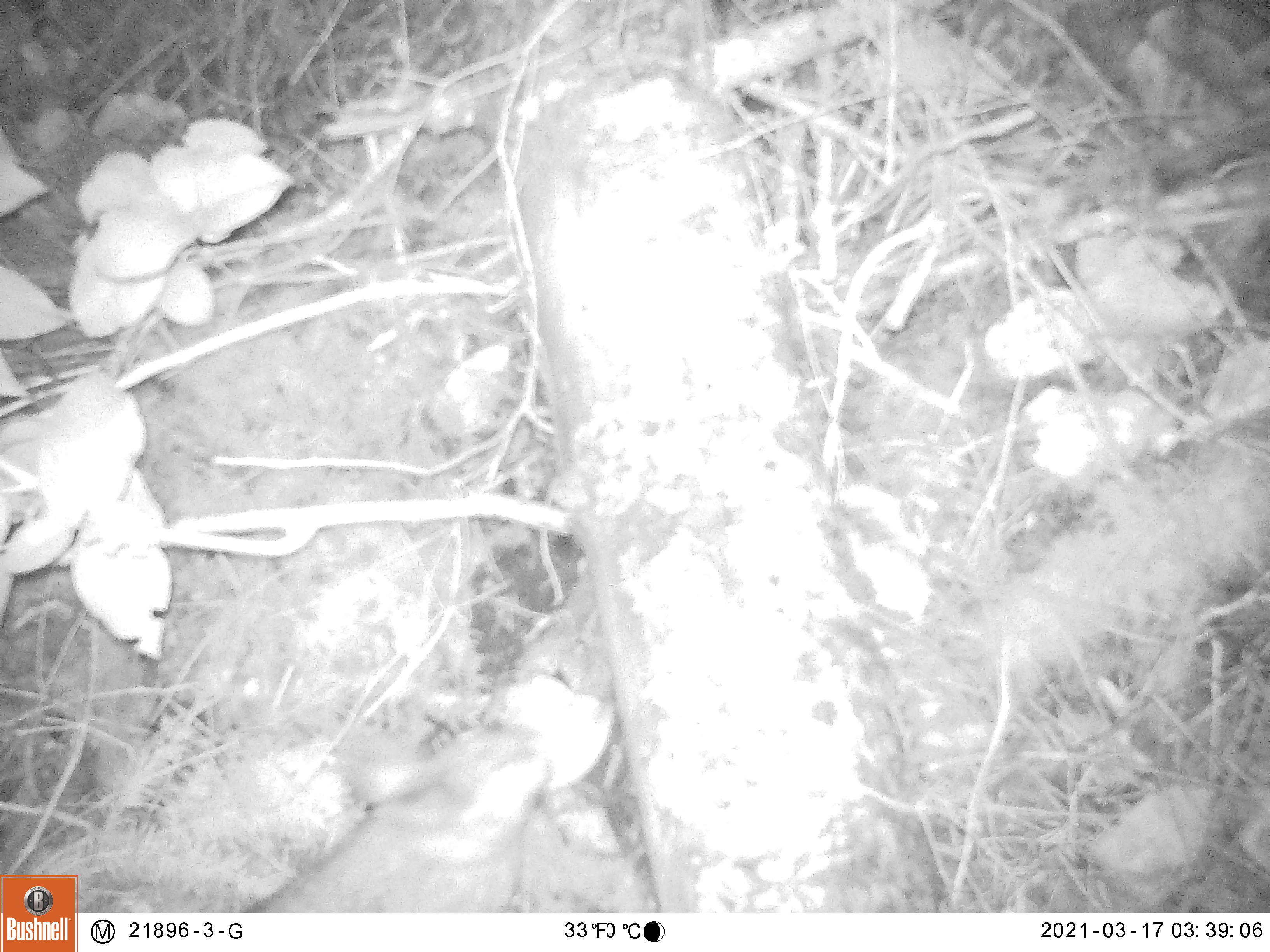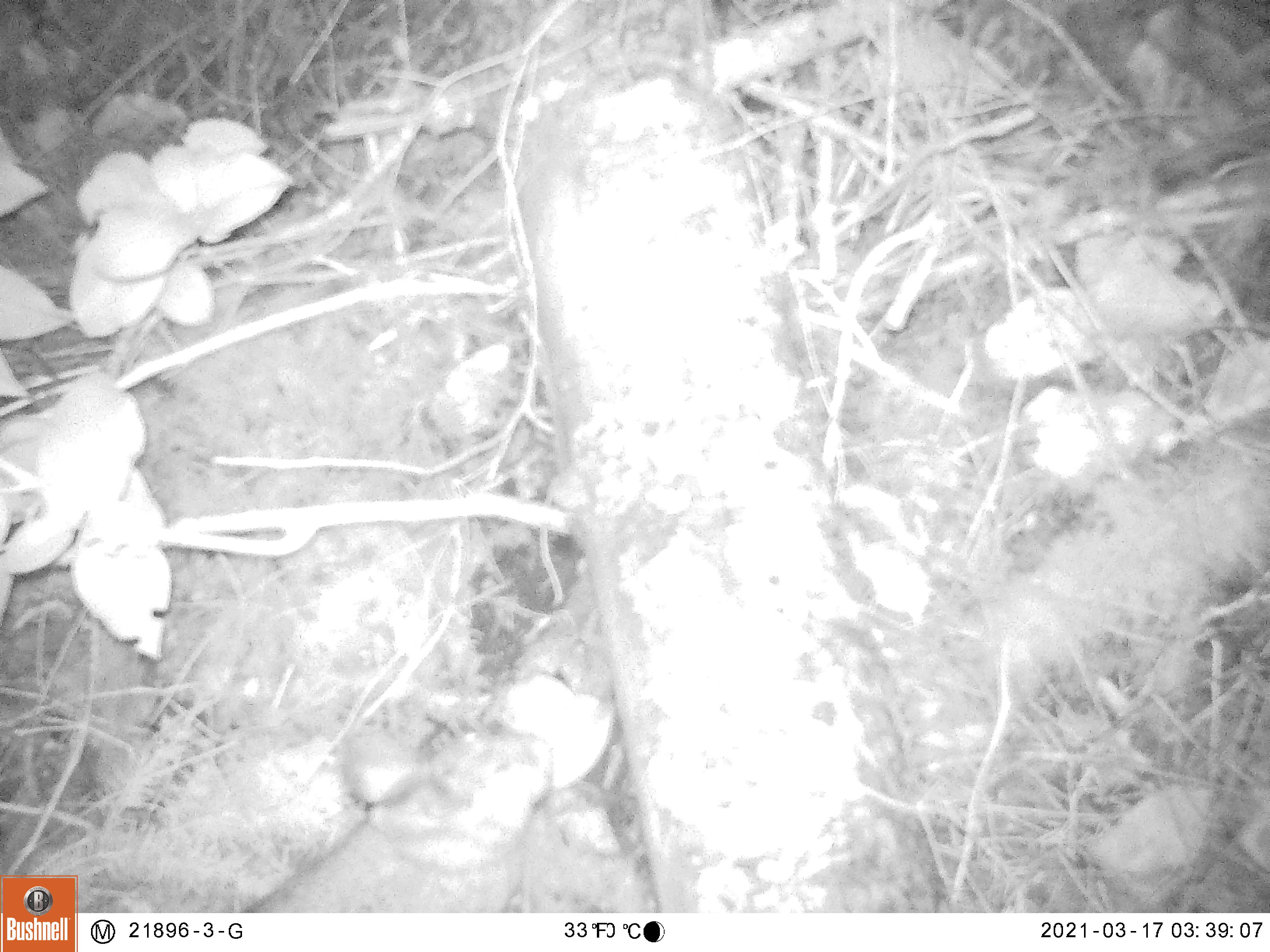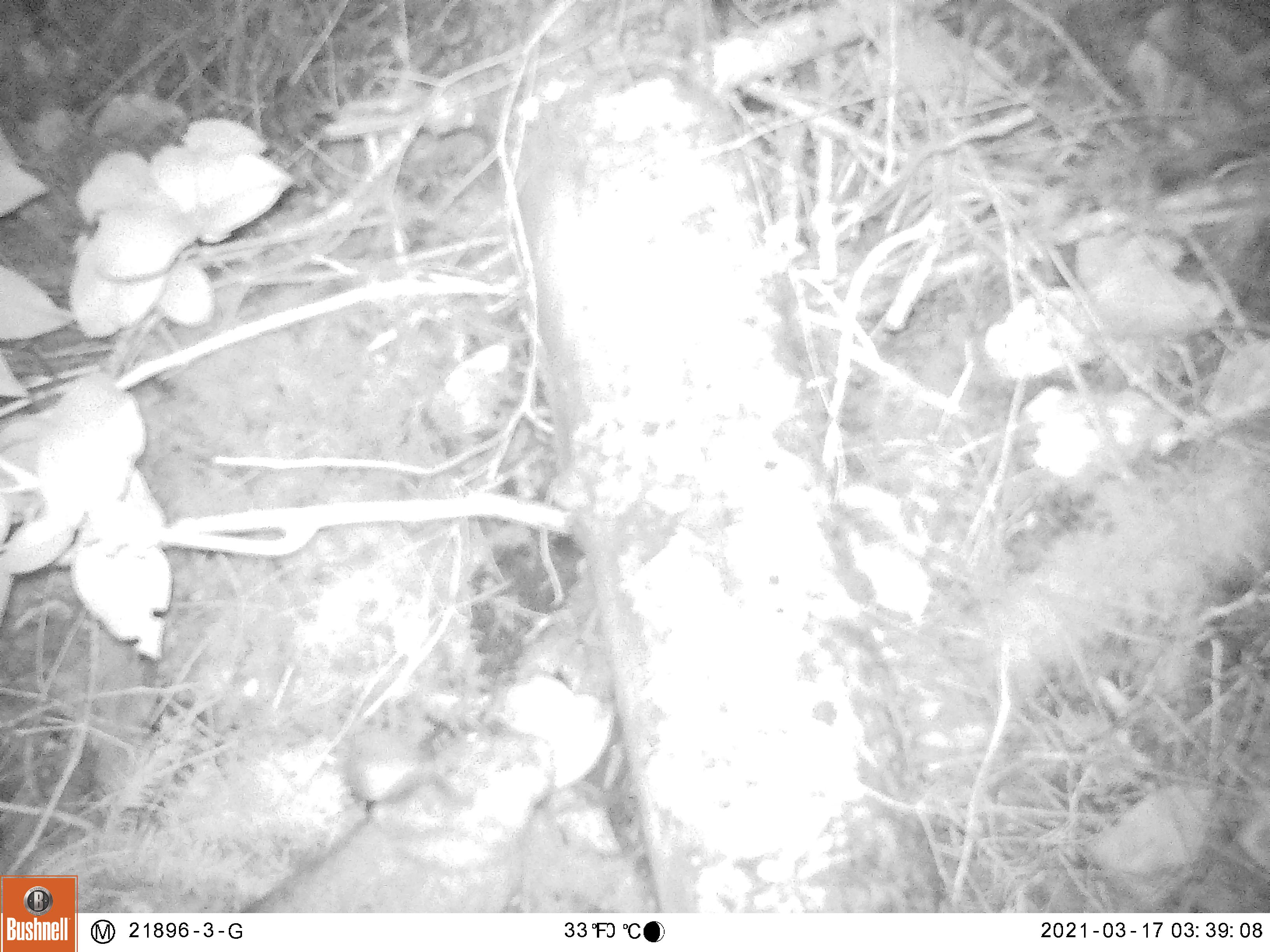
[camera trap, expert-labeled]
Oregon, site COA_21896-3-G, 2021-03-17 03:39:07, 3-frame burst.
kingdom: Animalia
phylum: Chordata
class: Mammalia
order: Lagomorpha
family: Leporidae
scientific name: Leporidae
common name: hares and rabbits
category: leporidae family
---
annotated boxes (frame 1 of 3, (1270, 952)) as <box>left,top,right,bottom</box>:
leporidae family: <box>269,700,568,899</box>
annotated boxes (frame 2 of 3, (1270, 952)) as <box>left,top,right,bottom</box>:
leporidae family: <box>251,706,560,903</box>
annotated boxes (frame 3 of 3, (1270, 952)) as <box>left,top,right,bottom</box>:
leporidae family: <box>255,701,563,902</box>